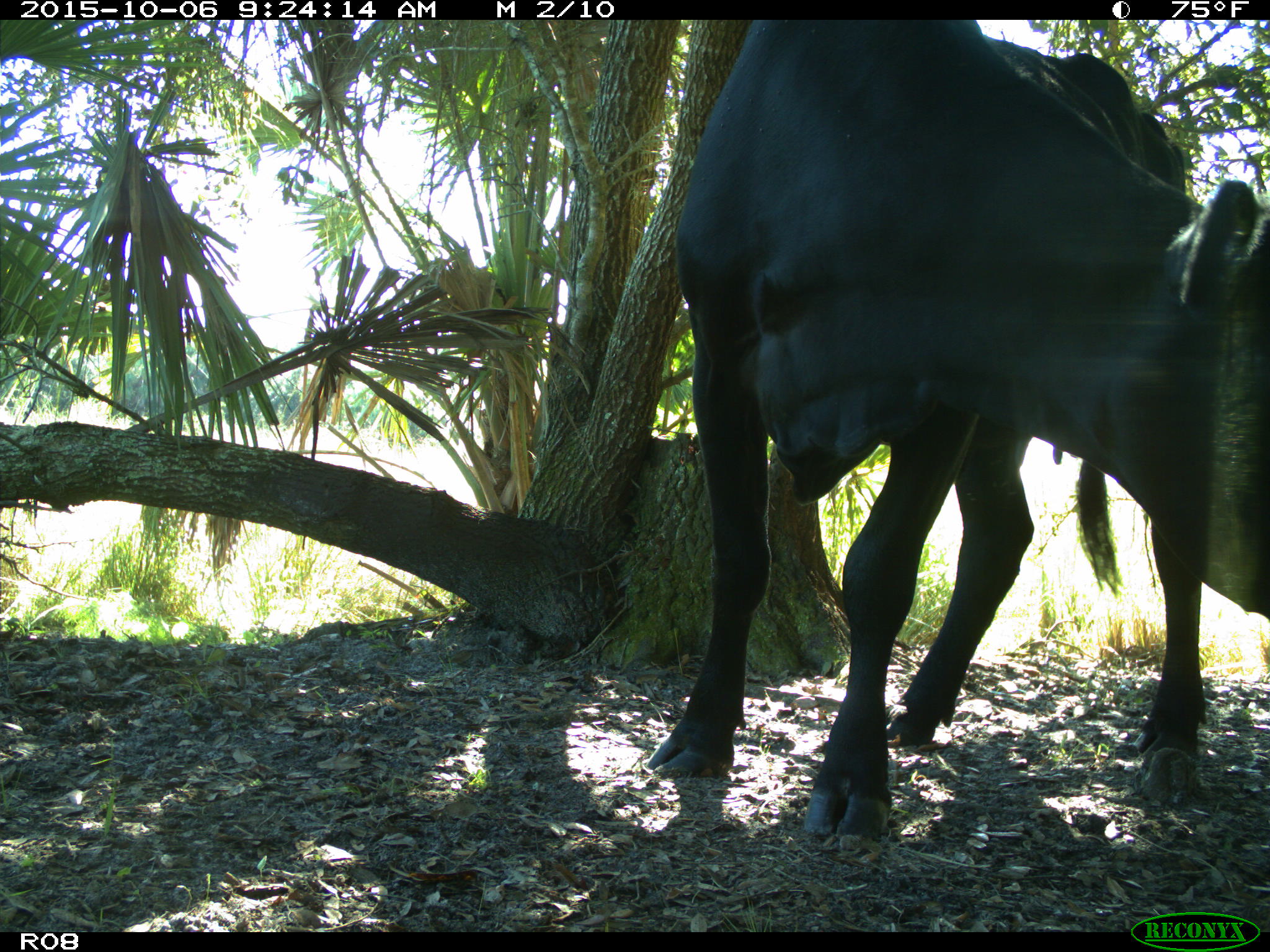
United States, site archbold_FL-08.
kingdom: Animalia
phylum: Chordata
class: Mammalia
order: Artiodactyla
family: Bovidae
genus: Bos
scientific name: Bos taurus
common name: domestic cow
Bos taurus (domestic cow).